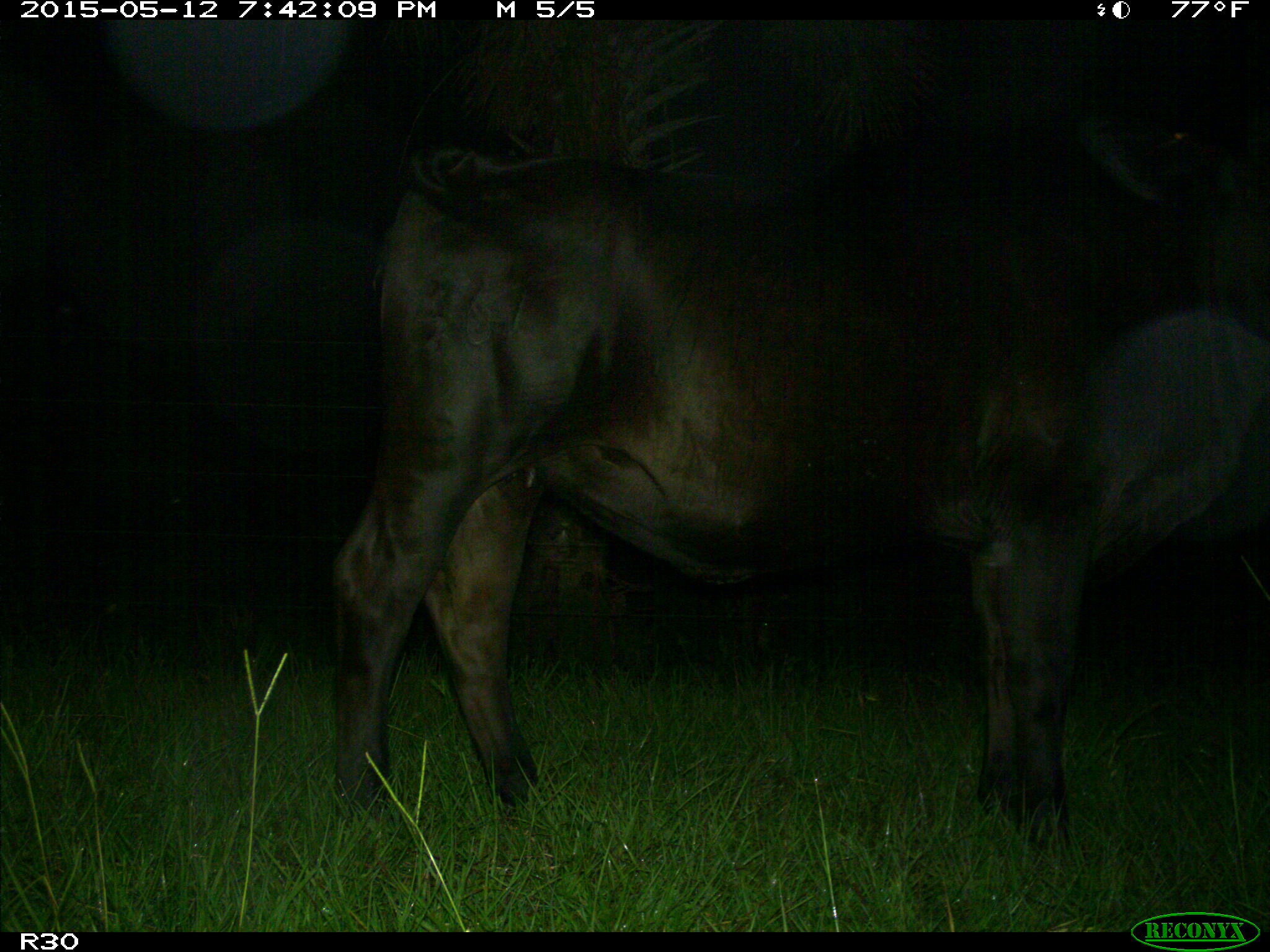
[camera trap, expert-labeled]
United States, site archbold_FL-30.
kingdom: Animalia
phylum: Chordata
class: Mammalia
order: Artiodactyla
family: Bovidae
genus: Bos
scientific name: Bos taurus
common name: domestic cow